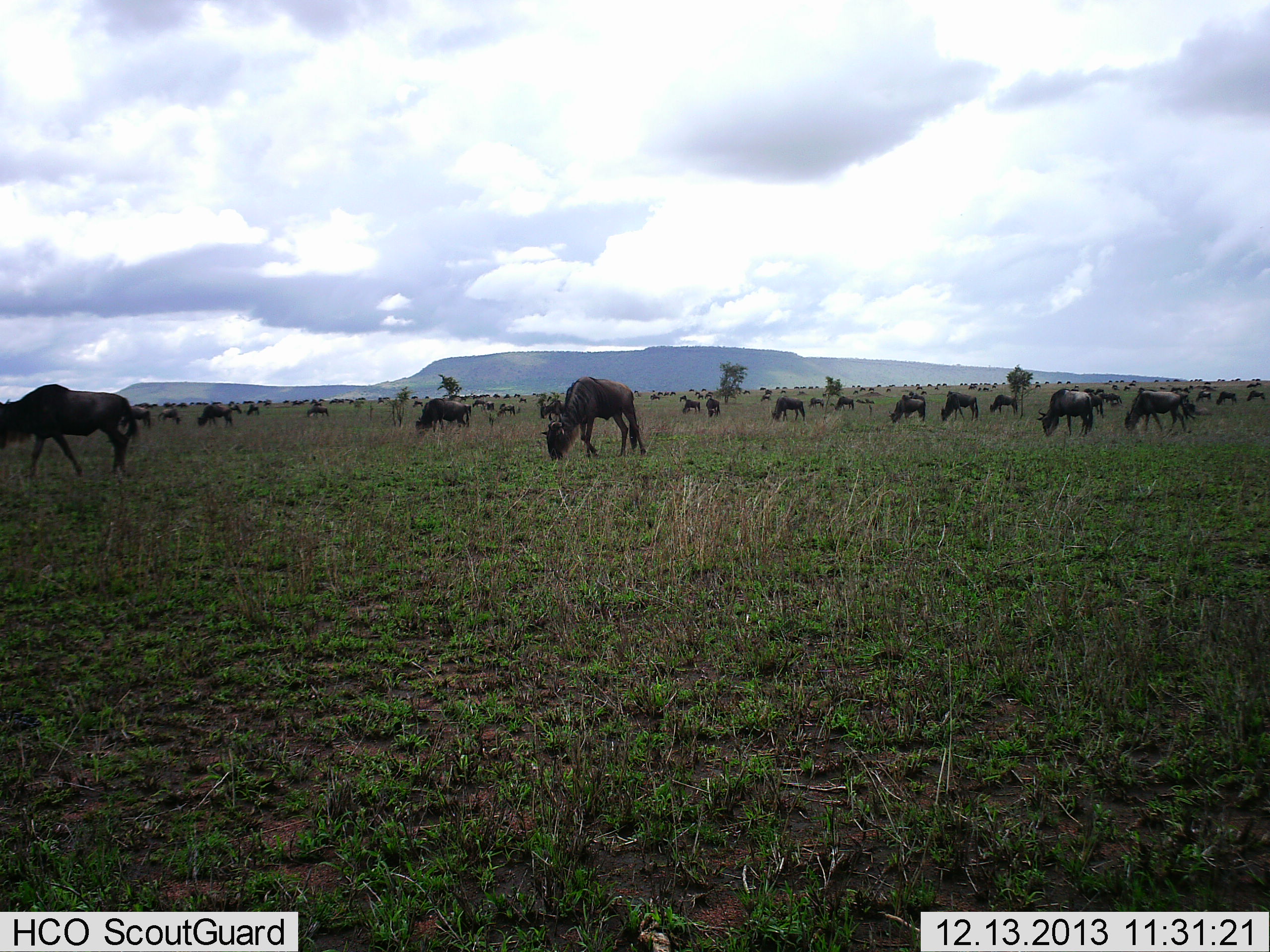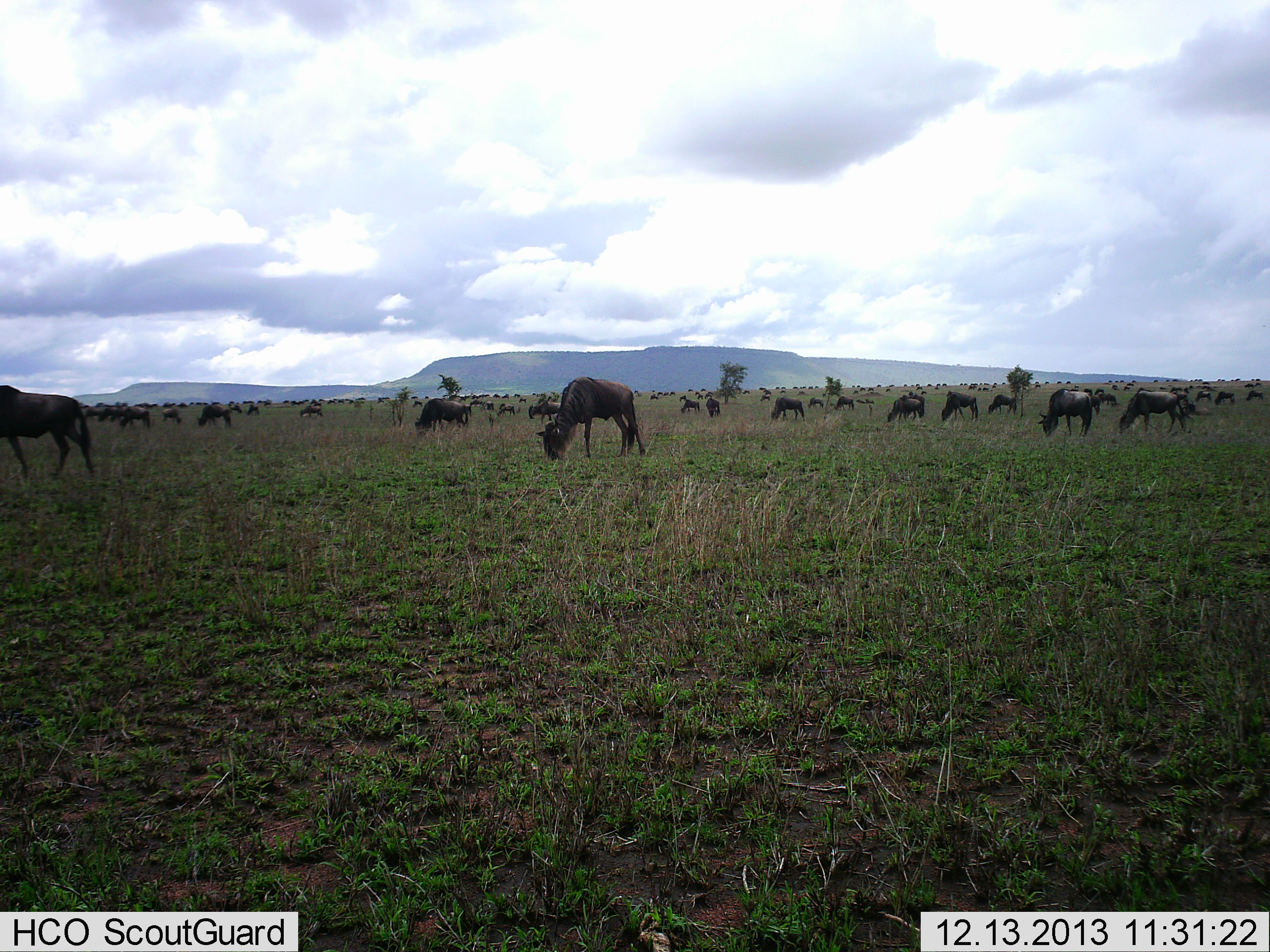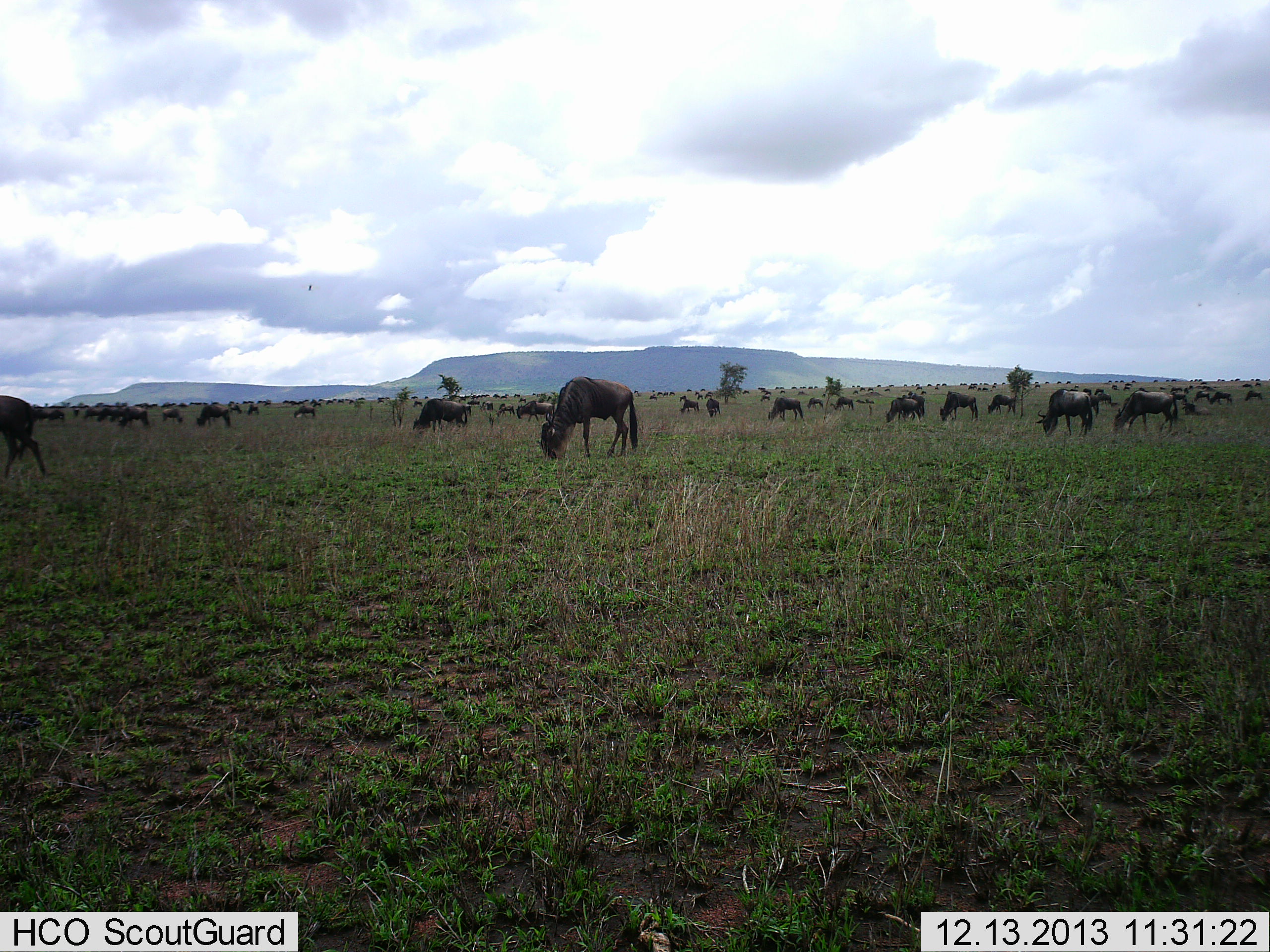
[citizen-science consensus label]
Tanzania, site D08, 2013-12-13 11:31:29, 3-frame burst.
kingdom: Animalia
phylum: Chordata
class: Mammalia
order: Artiodactyla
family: Bovidae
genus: Connochaetes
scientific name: Connochaetes taurinus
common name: blue wildebeest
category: wildebeest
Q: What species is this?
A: Wildebeest (blue wildebeest) (Connochaetes taurinus).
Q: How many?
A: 51+.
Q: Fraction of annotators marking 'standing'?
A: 36%.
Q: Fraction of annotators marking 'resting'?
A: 0%.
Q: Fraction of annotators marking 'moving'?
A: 27%.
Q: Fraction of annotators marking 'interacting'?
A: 0%.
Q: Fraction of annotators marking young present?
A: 0%.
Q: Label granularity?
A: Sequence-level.